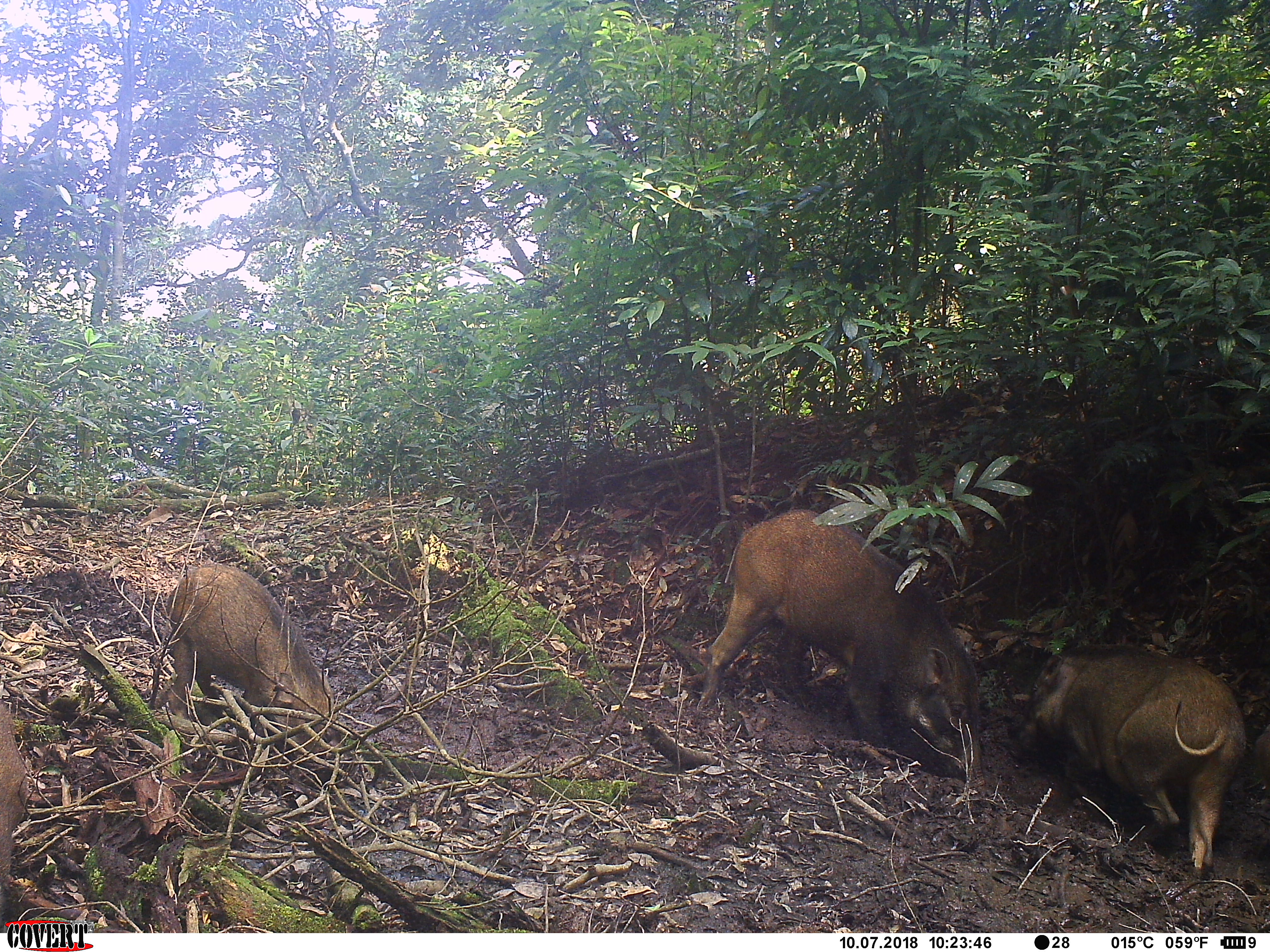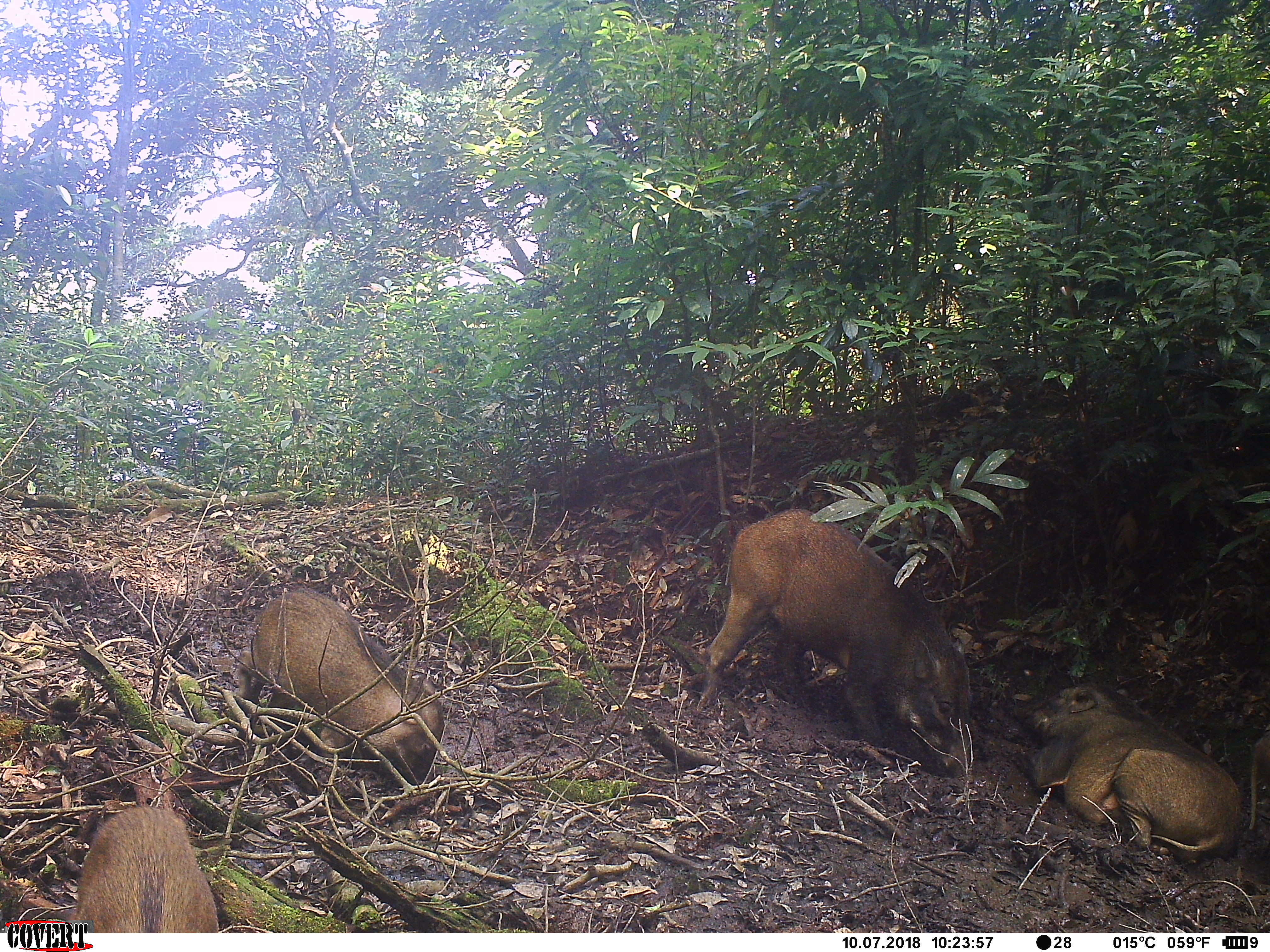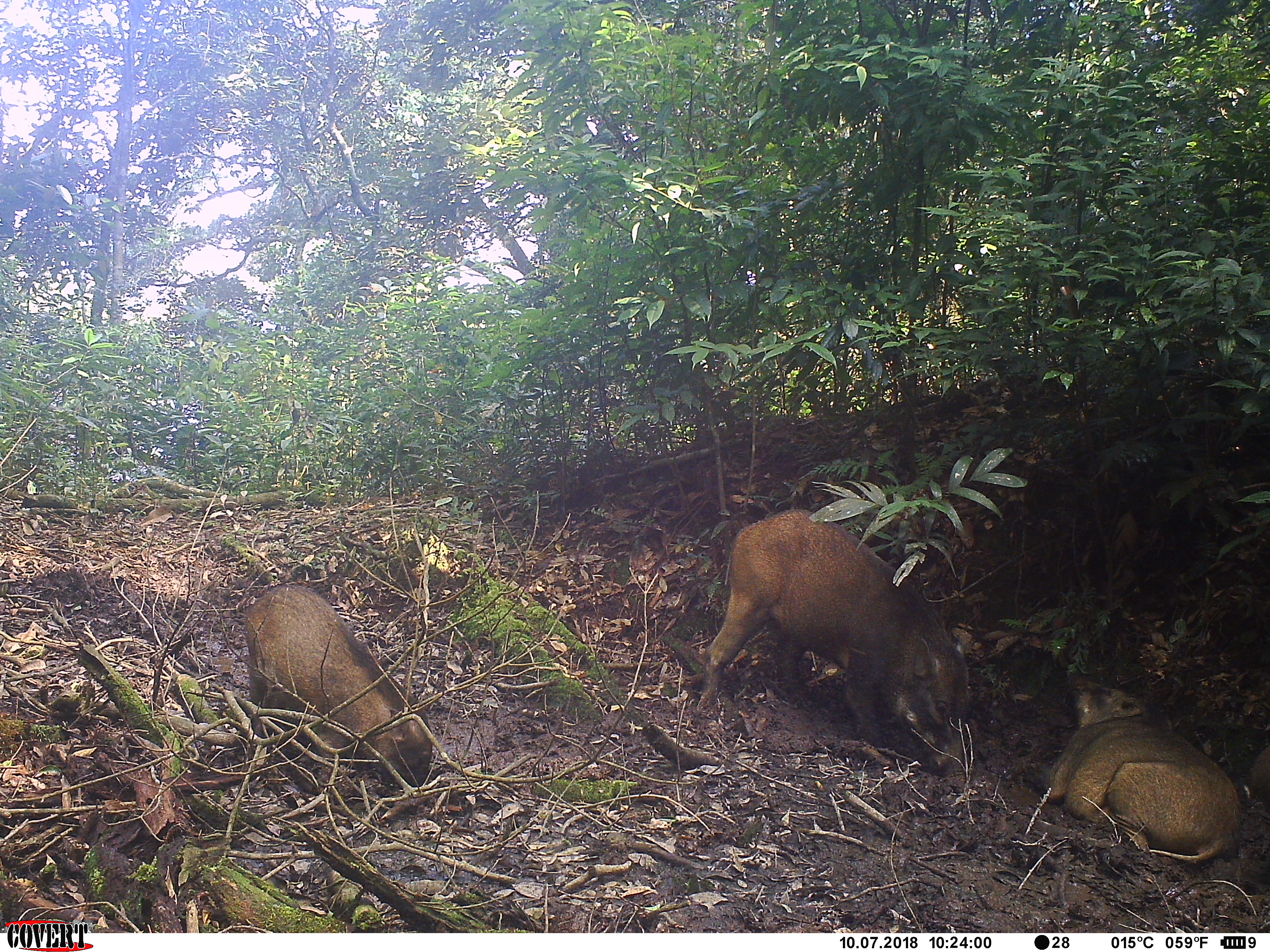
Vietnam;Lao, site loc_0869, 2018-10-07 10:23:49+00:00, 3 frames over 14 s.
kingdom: Animalia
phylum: Chordata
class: Mammalia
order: Artiodactyla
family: Suidae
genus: Sus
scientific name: Sus scrofa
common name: eurasian wild pig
Eurasian wild pig (Sus scrofa). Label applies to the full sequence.